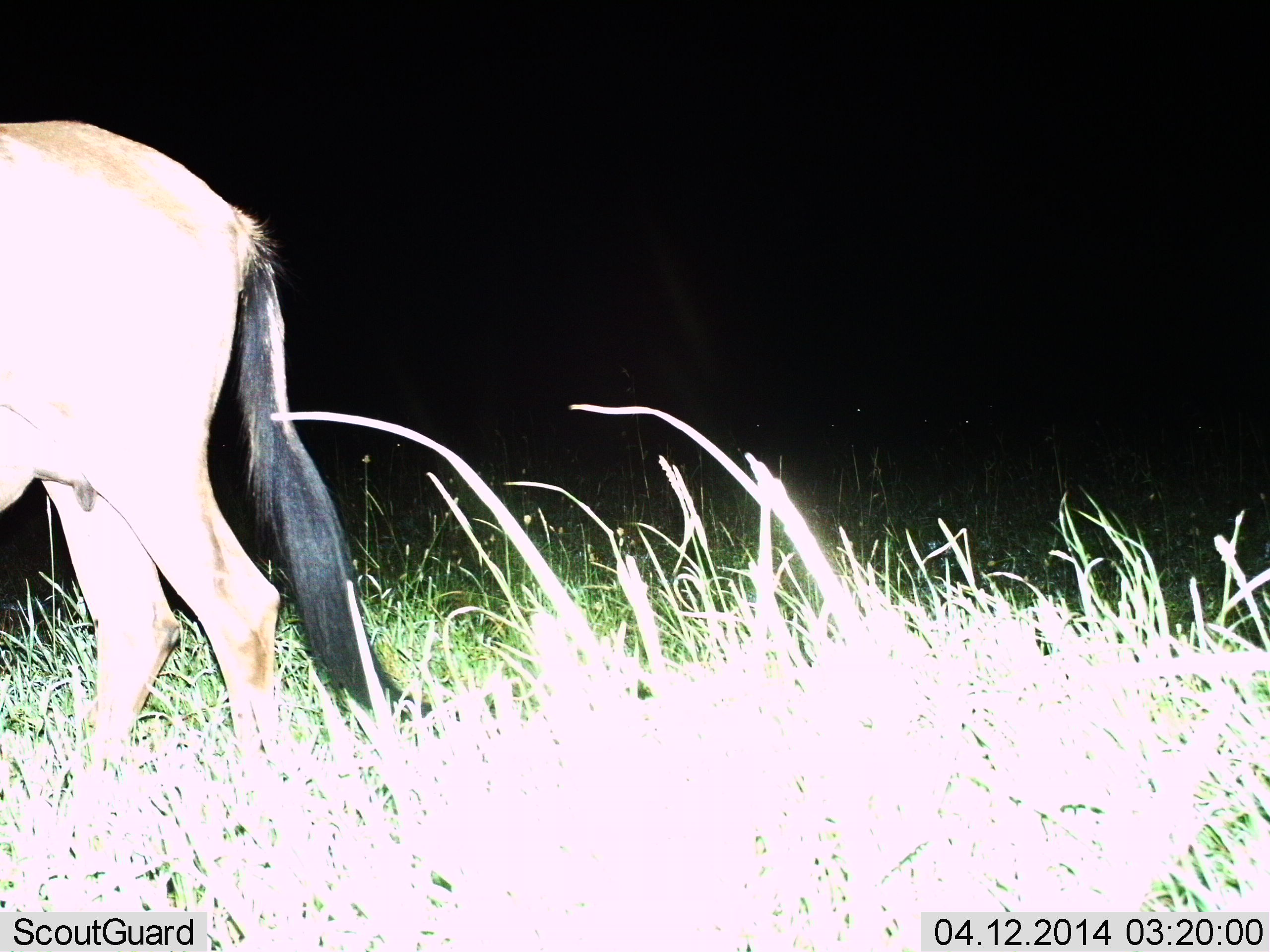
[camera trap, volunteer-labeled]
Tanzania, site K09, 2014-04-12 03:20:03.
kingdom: Animalia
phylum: Chordata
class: Mammalia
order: Artiodactyla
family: Bovidae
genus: Connochaetes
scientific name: Connochaetes taurinus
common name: blue wildebeest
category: wildebeest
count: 1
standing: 60%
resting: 0%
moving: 40%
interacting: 0%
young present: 0%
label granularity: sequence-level